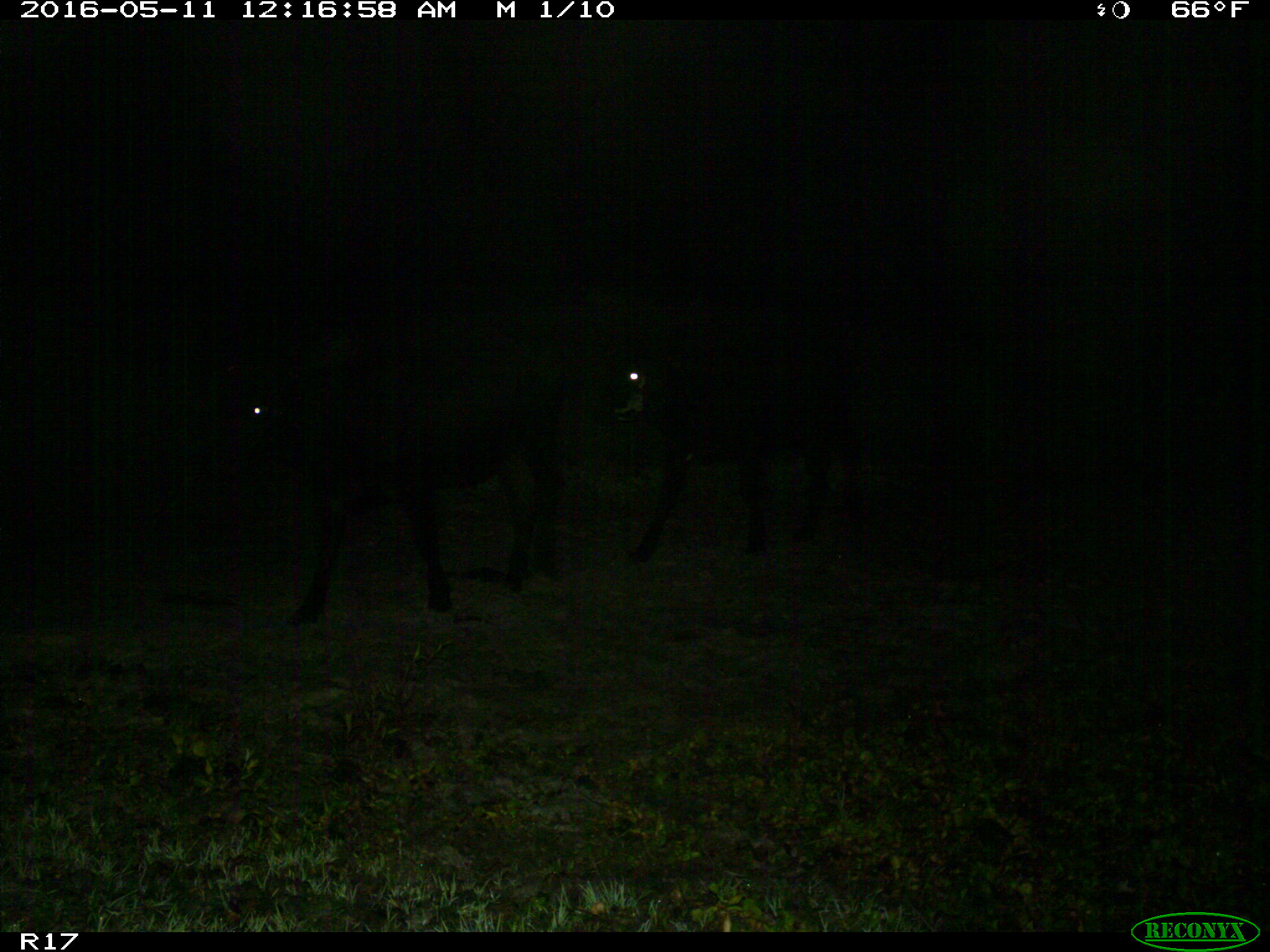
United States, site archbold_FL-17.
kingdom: Animalia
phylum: Chordata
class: Mammalia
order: Artiodactyla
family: Suidae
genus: Sus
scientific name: Sus scrofa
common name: wild boar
Sus scrofa (wild boar).